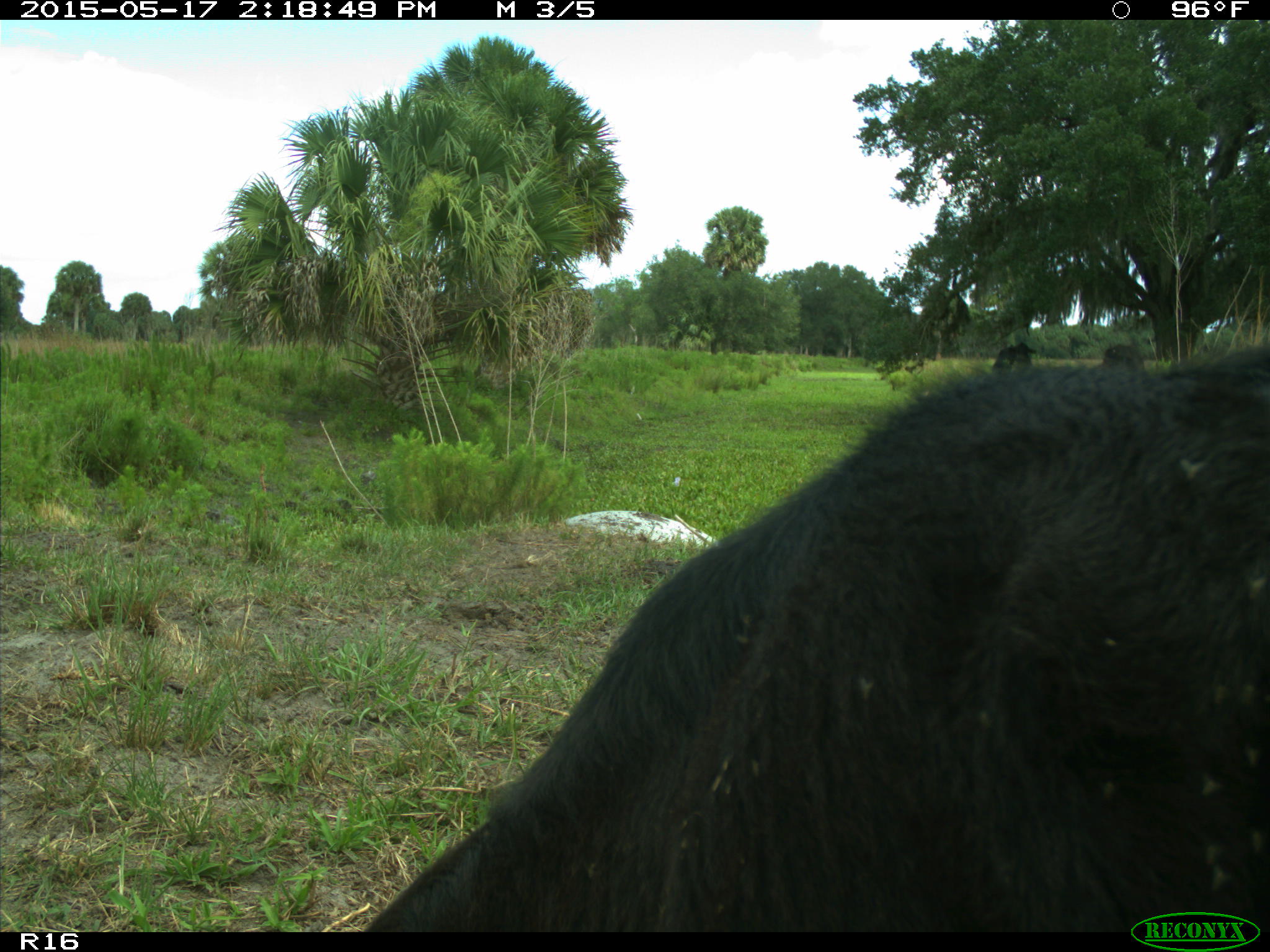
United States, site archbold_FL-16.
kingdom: Animalia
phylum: Chordata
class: Mammalia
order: Artiodactyla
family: Bovidae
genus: Bos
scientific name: Bos taurus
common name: domestic cow